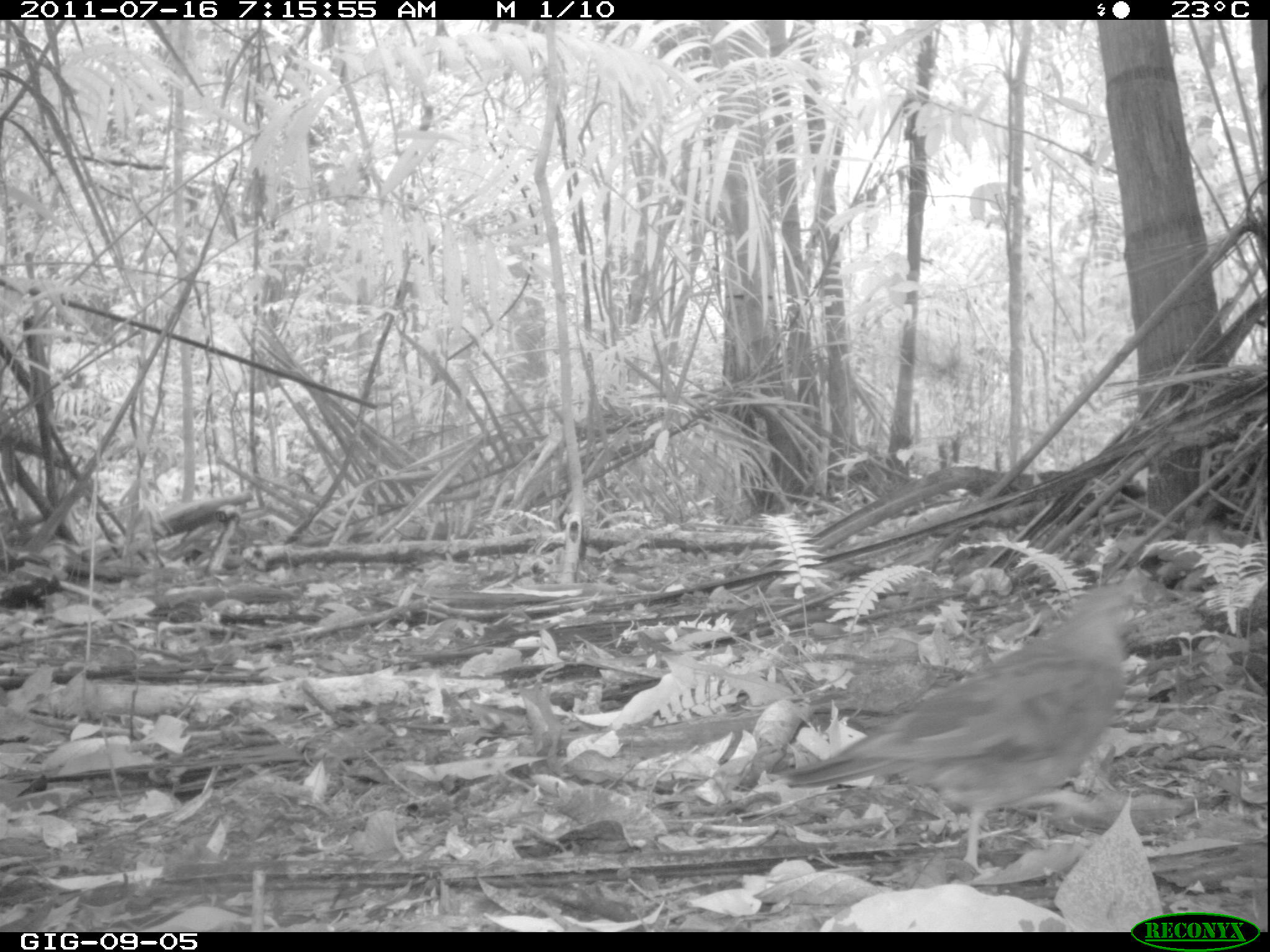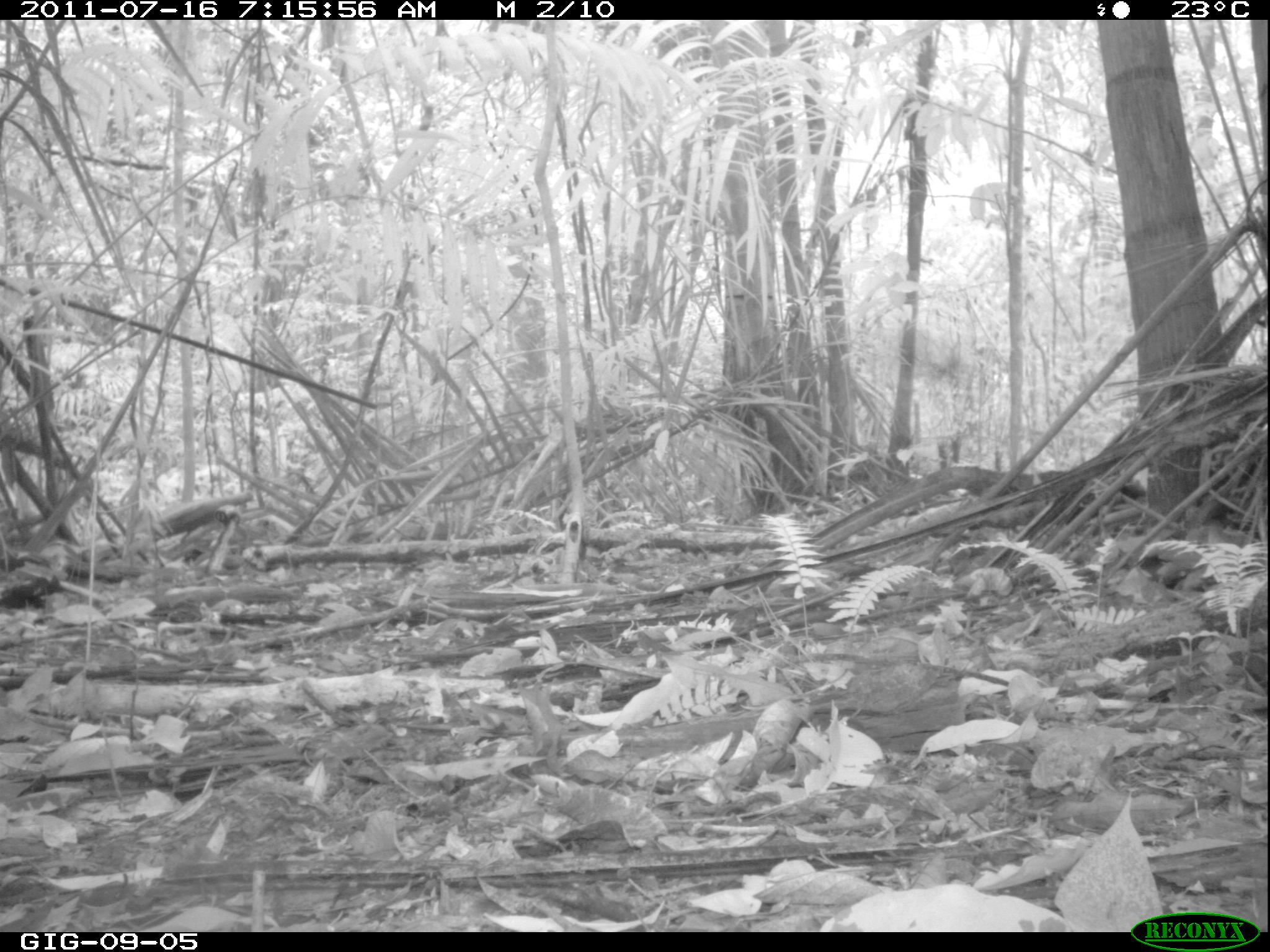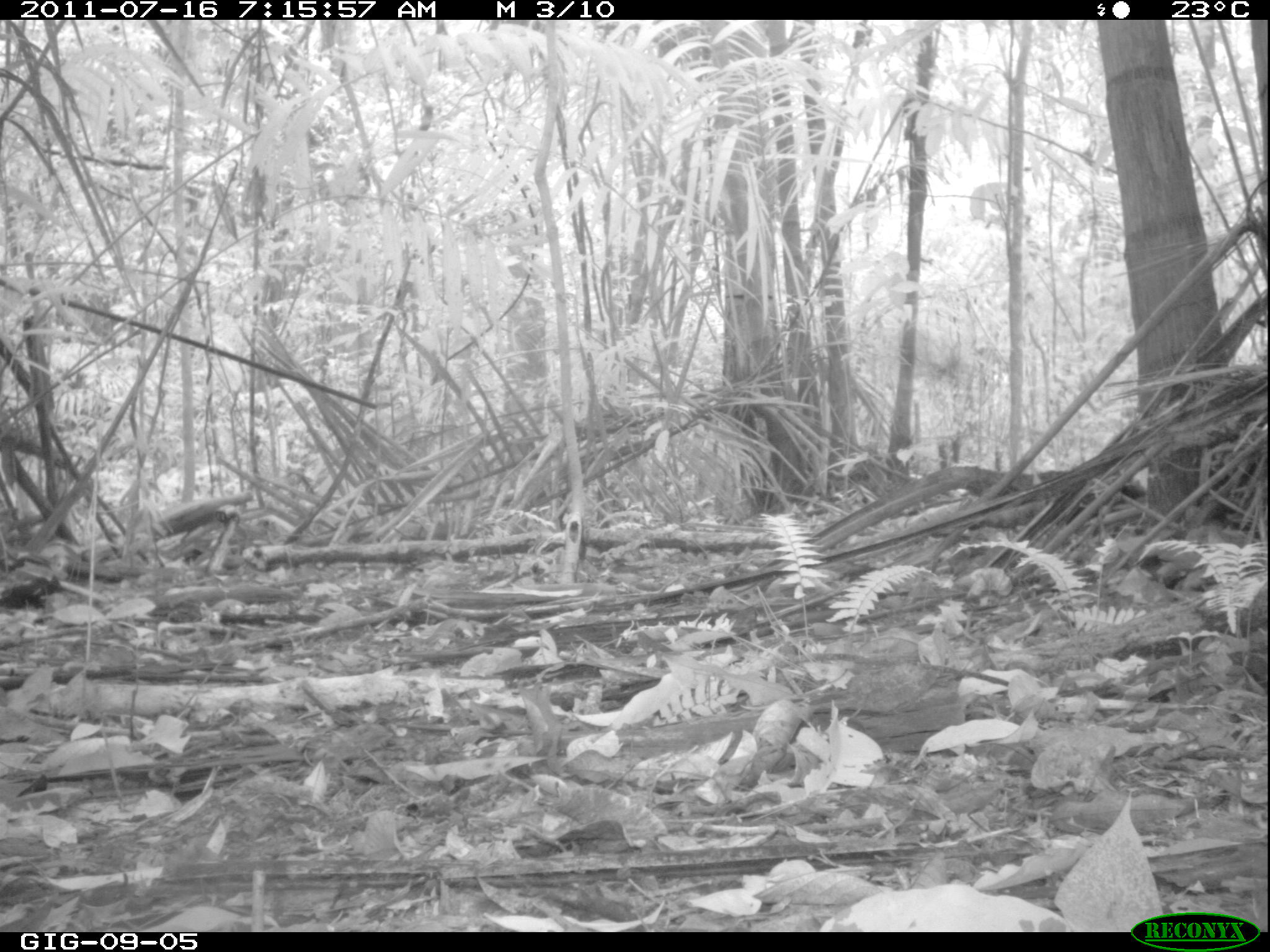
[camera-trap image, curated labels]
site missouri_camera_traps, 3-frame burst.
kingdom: Animalia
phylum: Chordata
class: Aves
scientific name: Aves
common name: bird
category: bird spec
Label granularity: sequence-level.